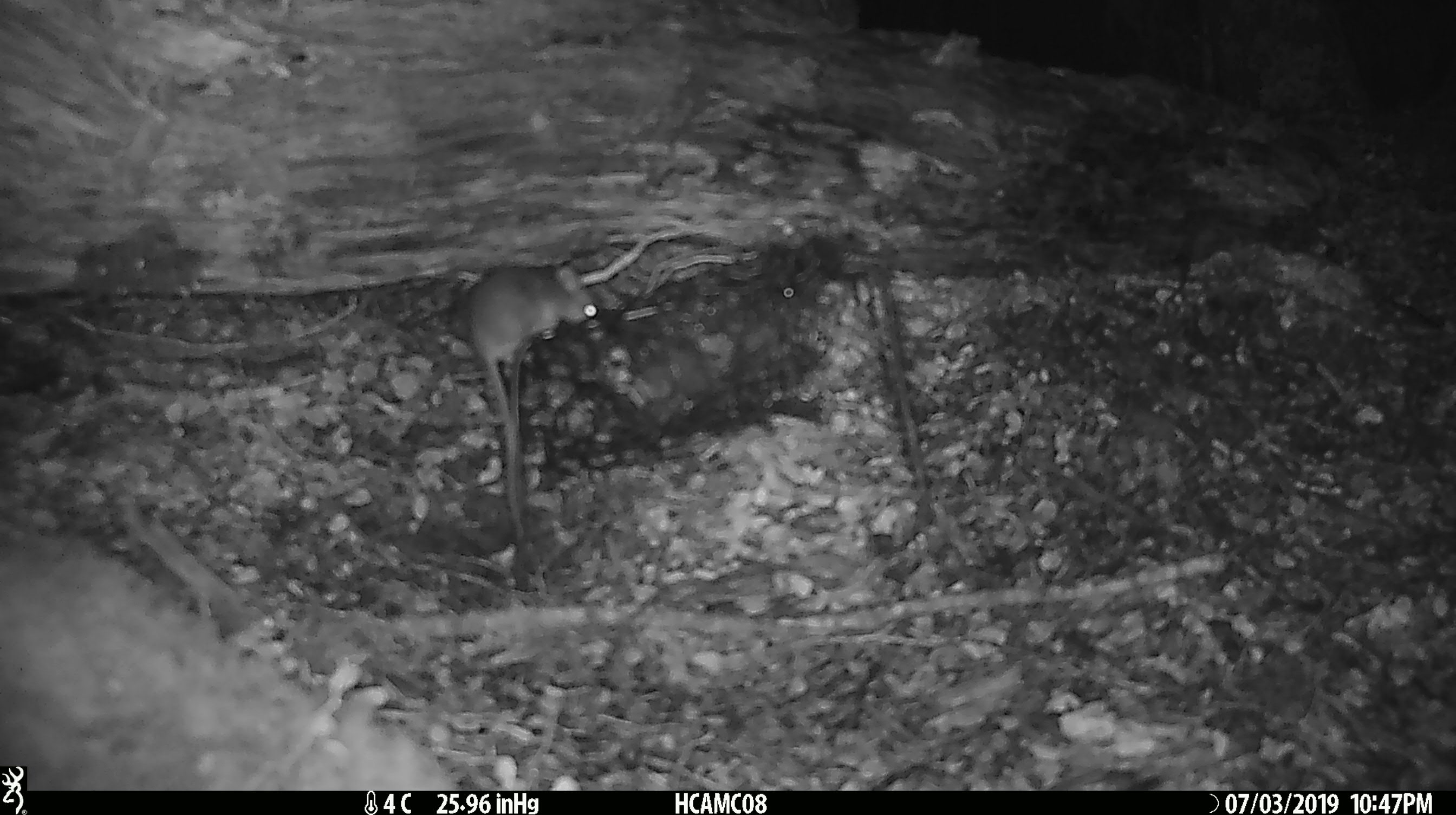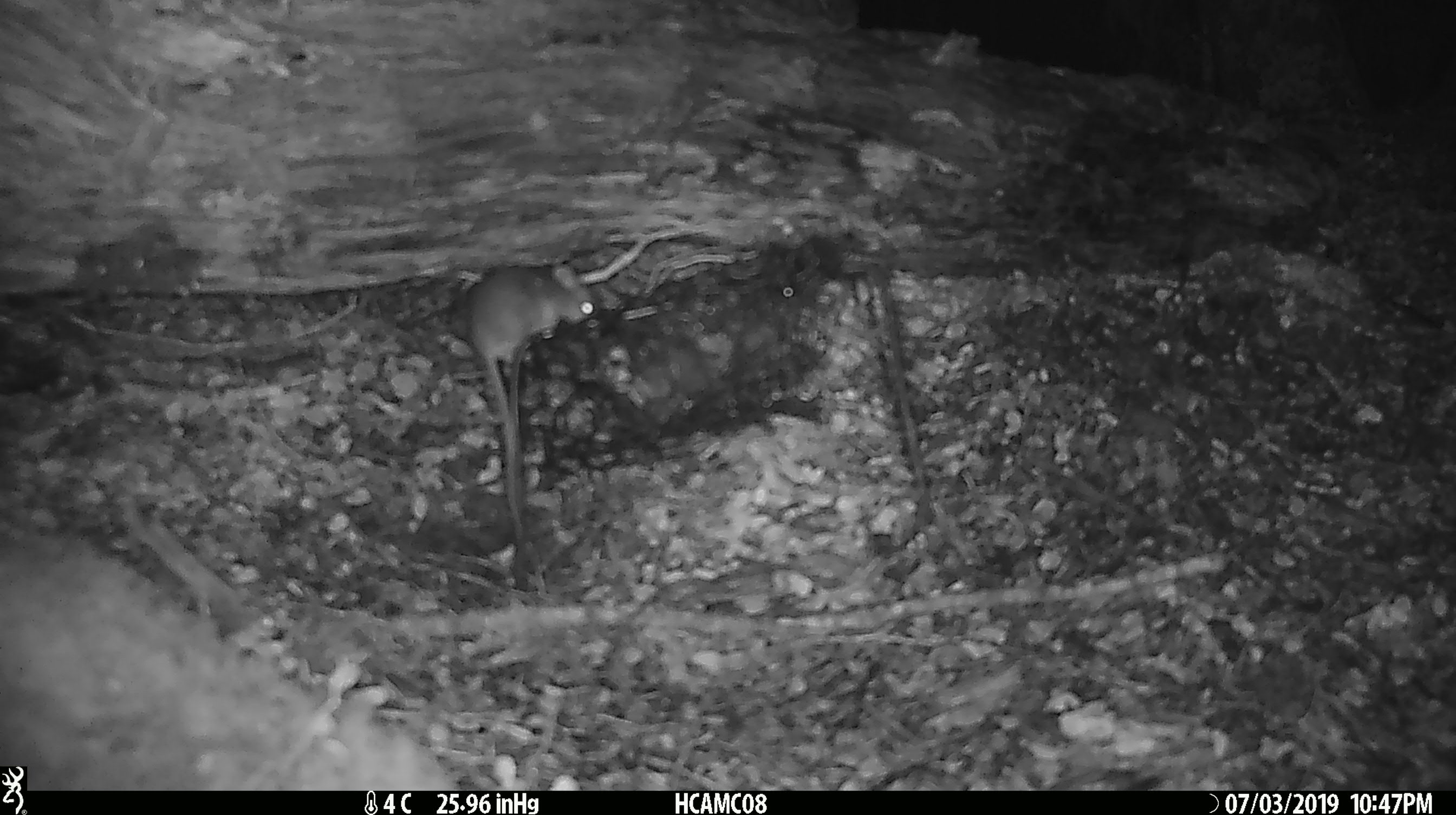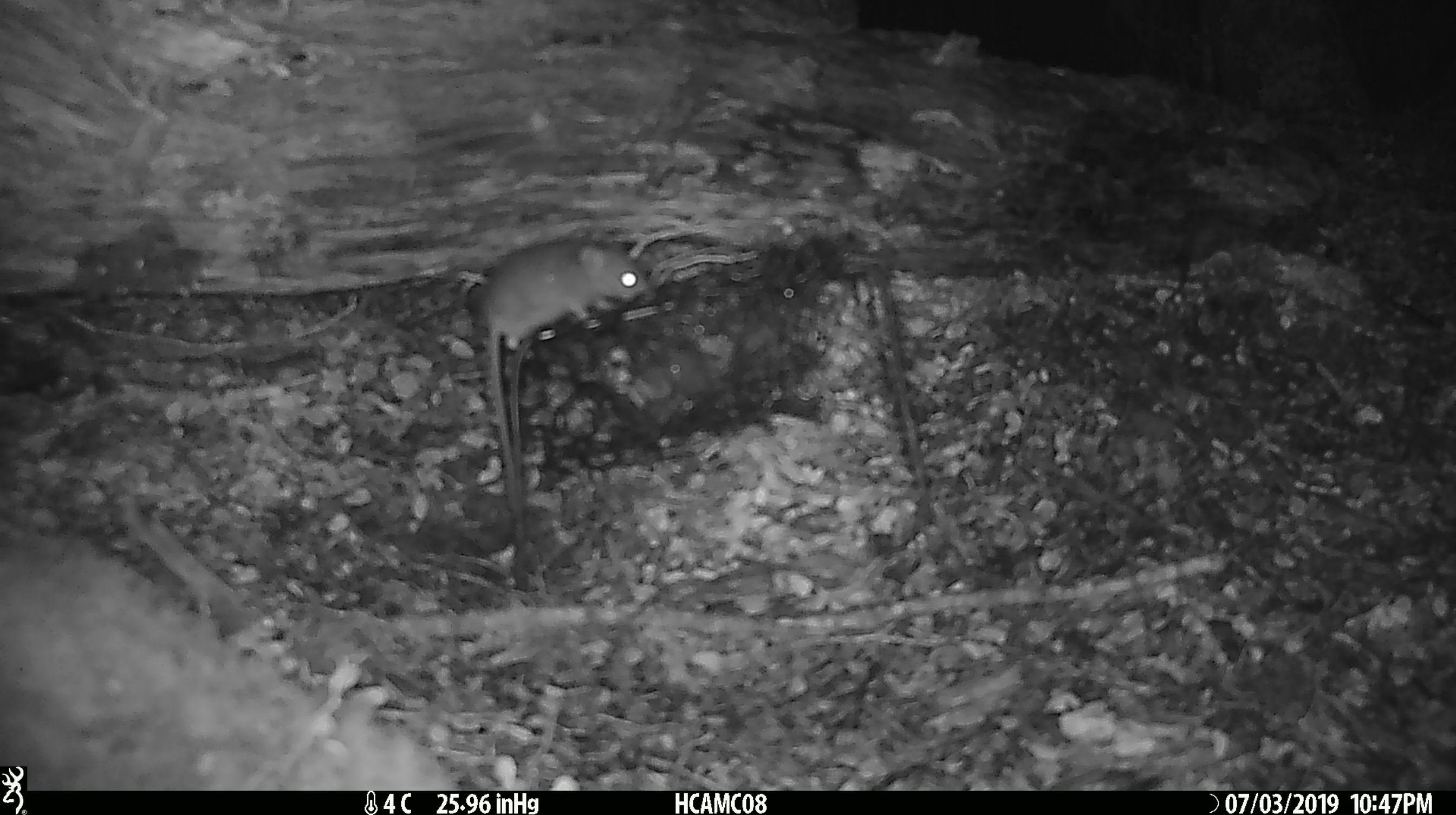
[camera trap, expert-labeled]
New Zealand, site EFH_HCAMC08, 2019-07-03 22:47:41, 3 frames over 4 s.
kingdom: Animalia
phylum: Chordata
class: Mammalia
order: Rodentia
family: Muridae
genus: Mus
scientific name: Mus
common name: mouse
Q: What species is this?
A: Mouse (Mus).